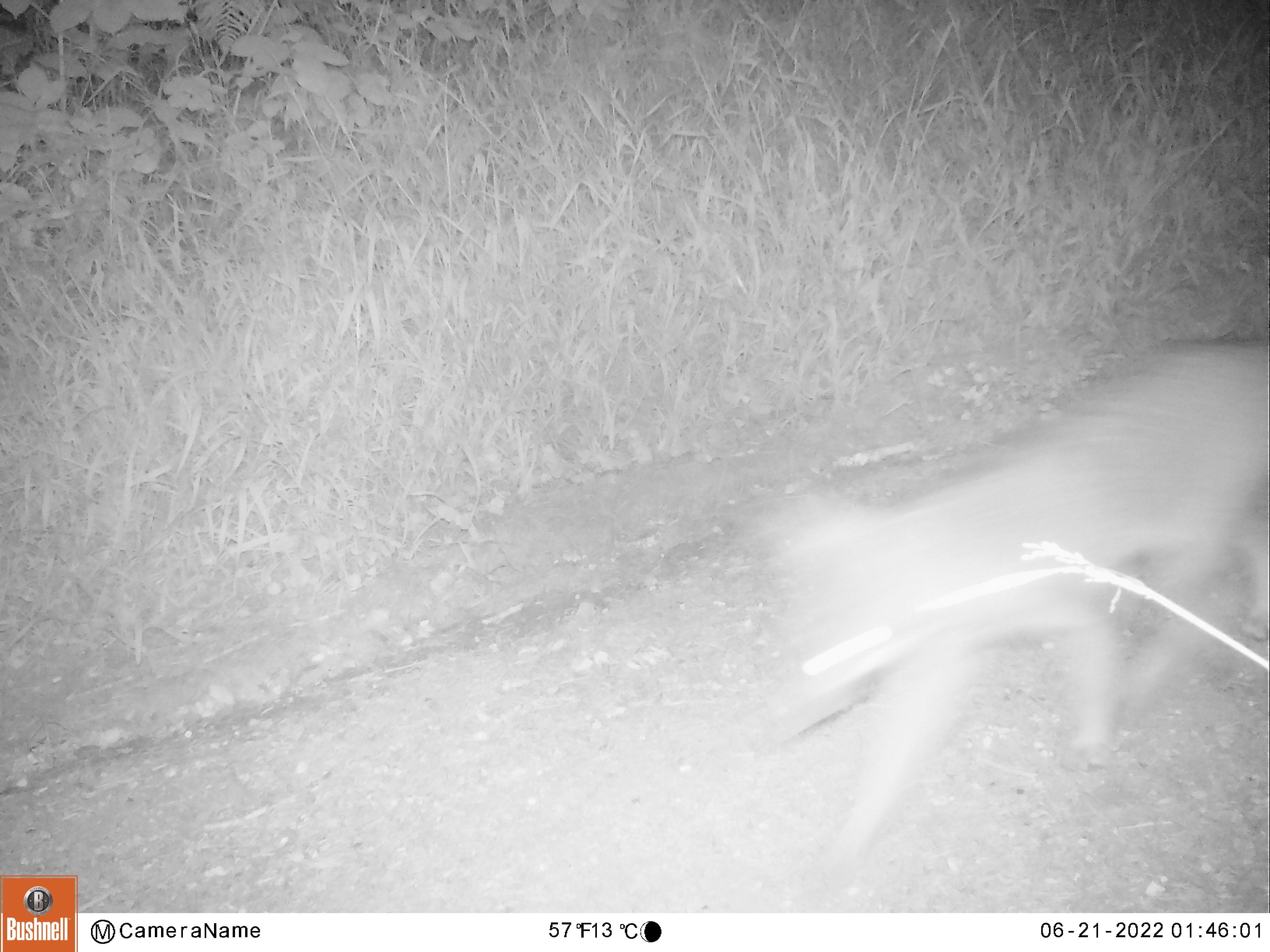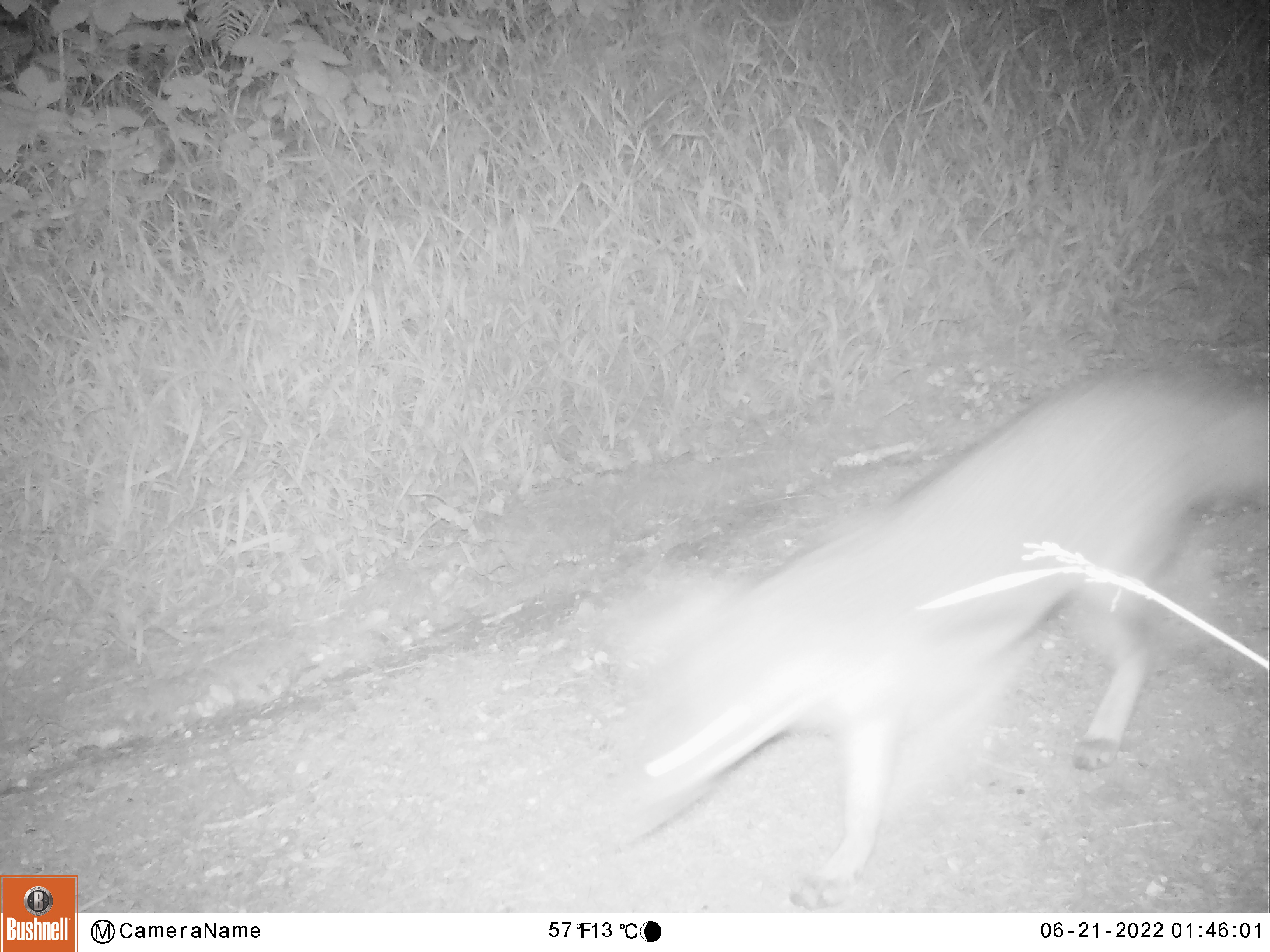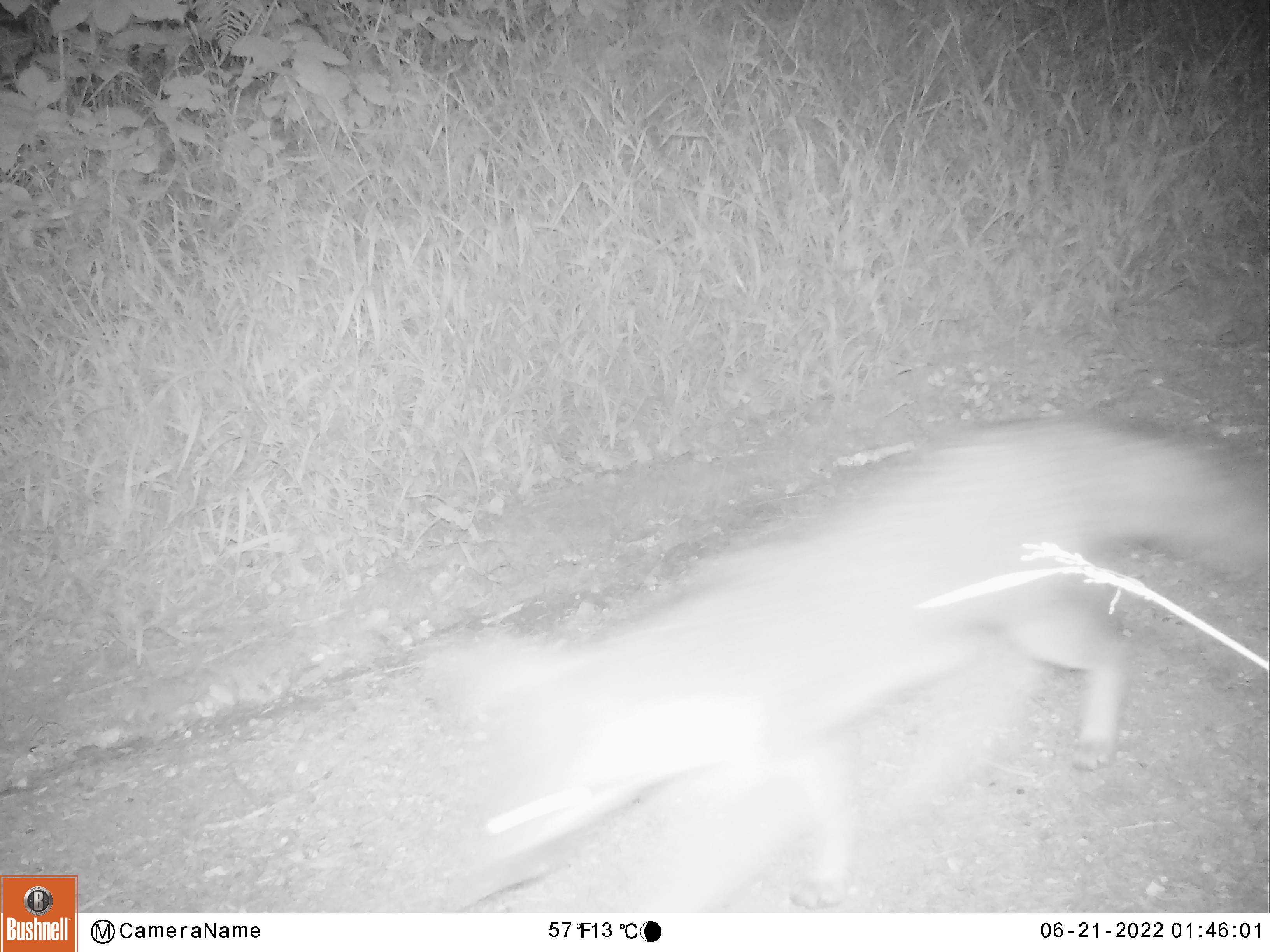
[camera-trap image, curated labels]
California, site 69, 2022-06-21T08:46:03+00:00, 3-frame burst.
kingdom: Animalia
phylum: Chordata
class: Mammalia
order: Carnivora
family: Canidae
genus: Urocyon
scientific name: Urocyon cinereoargenteus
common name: gray fox